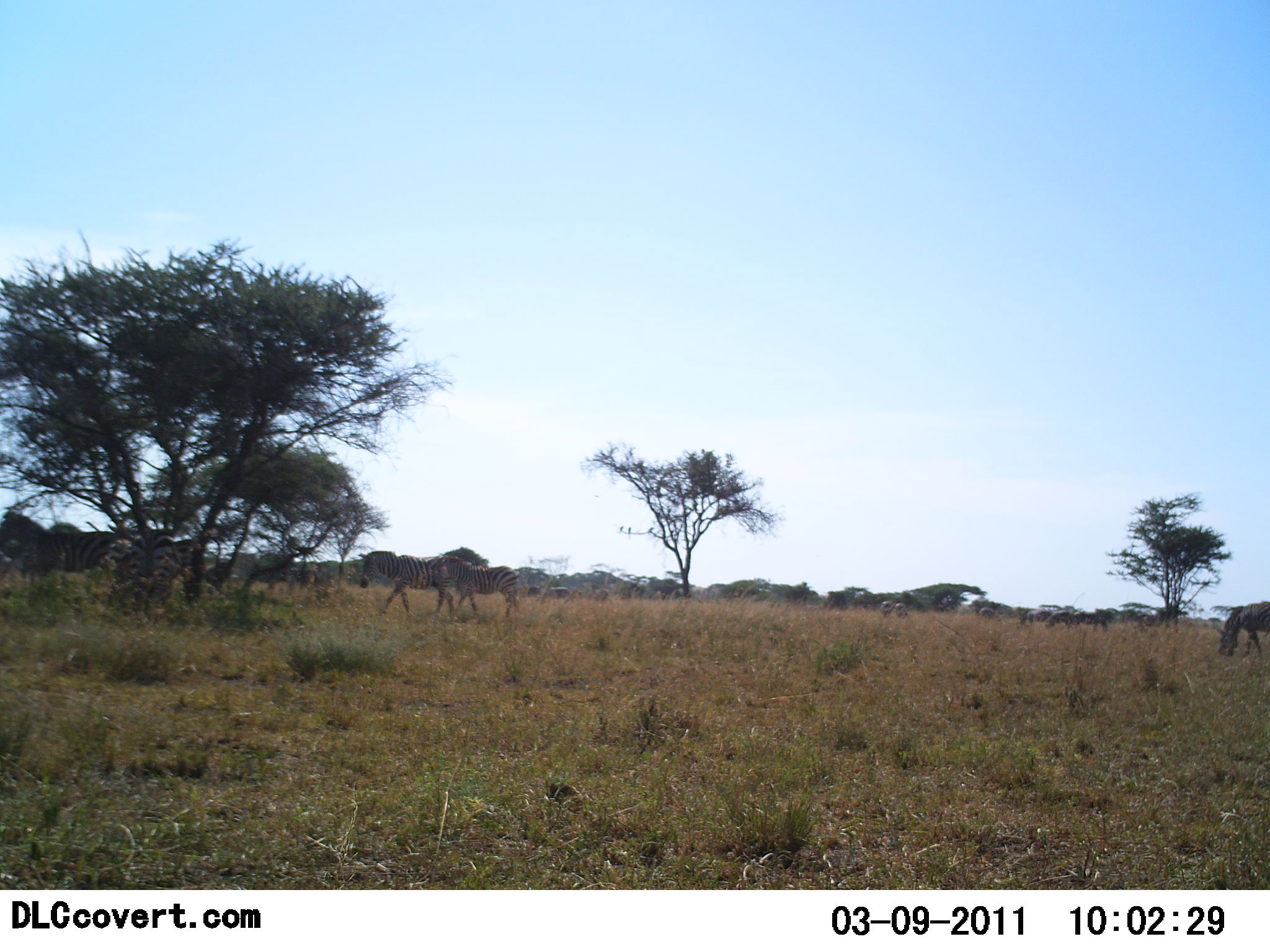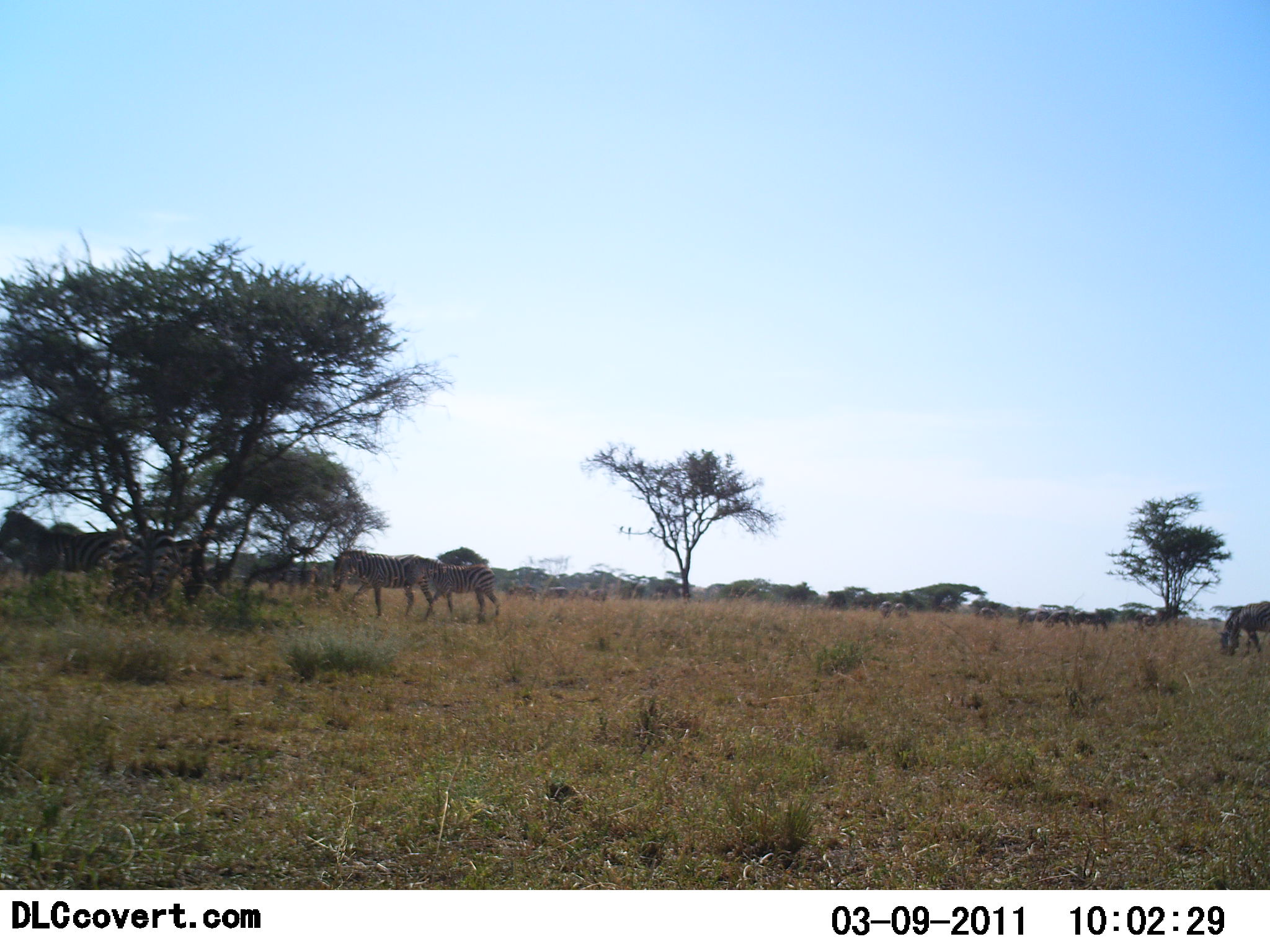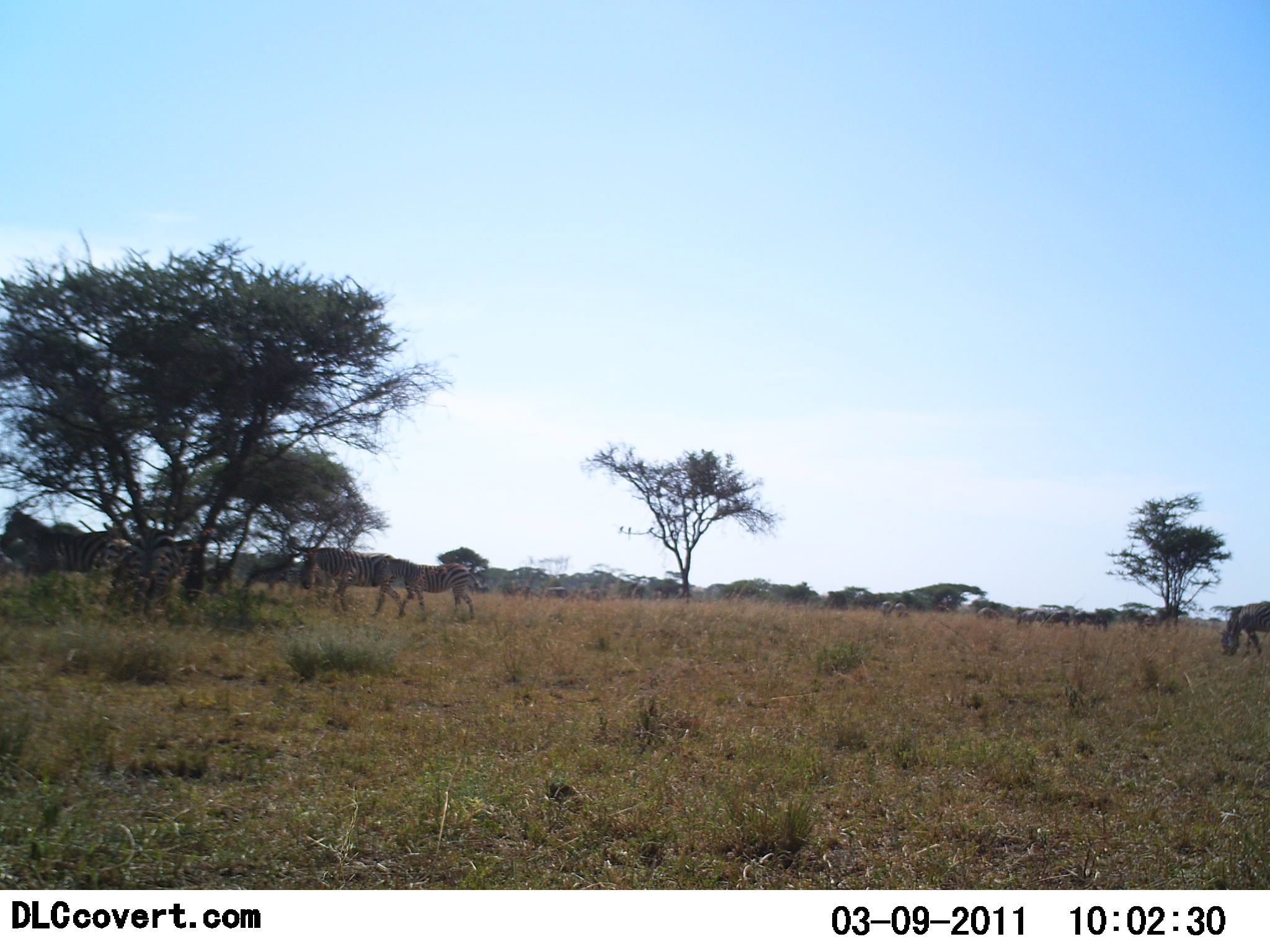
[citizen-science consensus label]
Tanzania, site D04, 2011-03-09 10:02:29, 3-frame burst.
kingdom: Animalia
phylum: Chordata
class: Mammalia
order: Perissodactyla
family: Equidae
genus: Equus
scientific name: Equus quagga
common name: plains zebra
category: zebra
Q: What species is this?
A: Zebra (plains zebra) (Equus quagga).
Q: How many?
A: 4.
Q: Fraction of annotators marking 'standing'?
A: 42%.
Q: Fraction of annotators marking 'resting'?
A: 0%.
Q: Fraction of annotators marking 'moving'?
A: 92%.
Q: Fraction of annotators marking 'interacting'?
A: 8%.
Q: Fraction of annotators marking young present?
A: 17%.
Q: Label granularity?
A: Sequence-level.